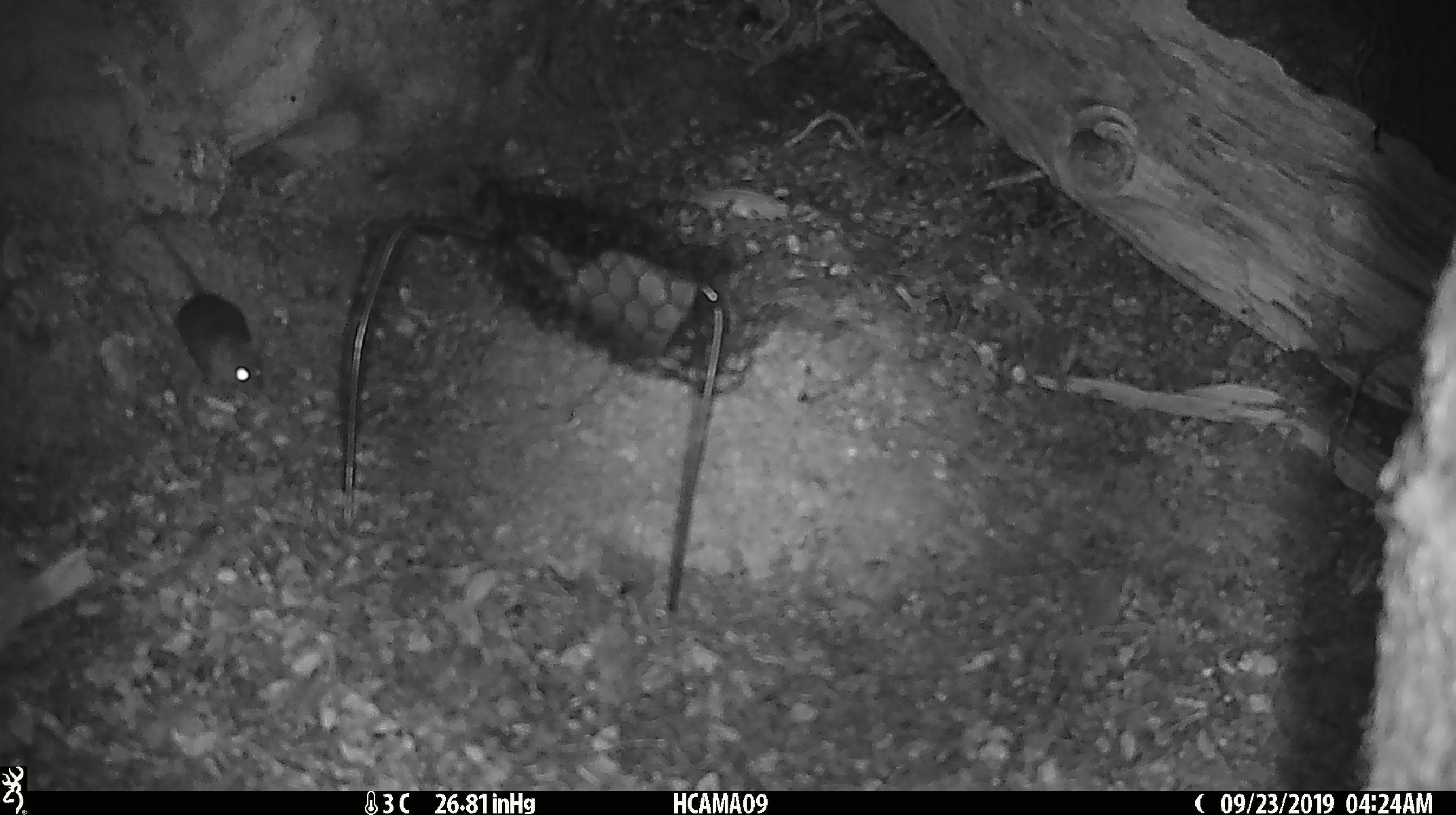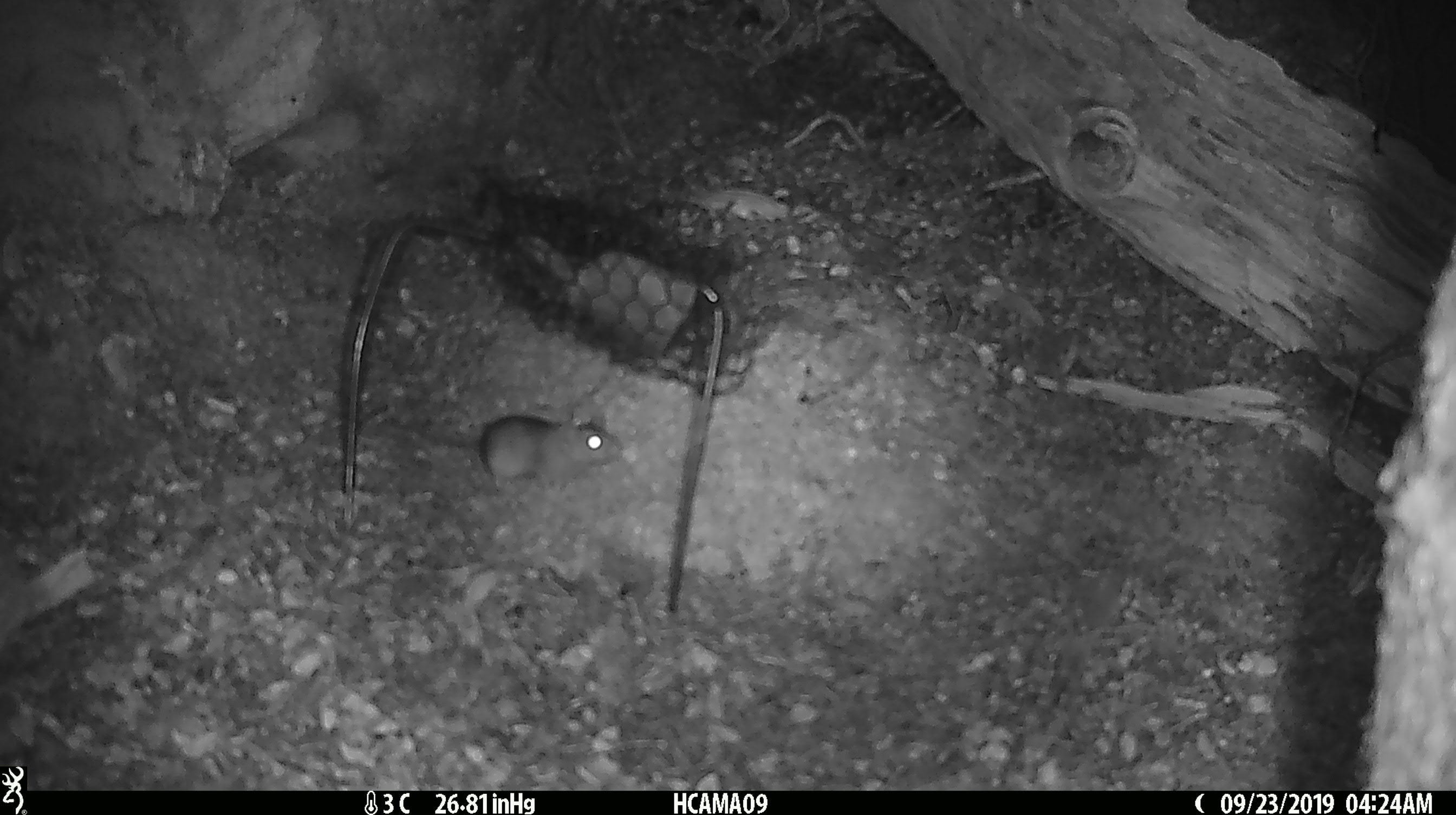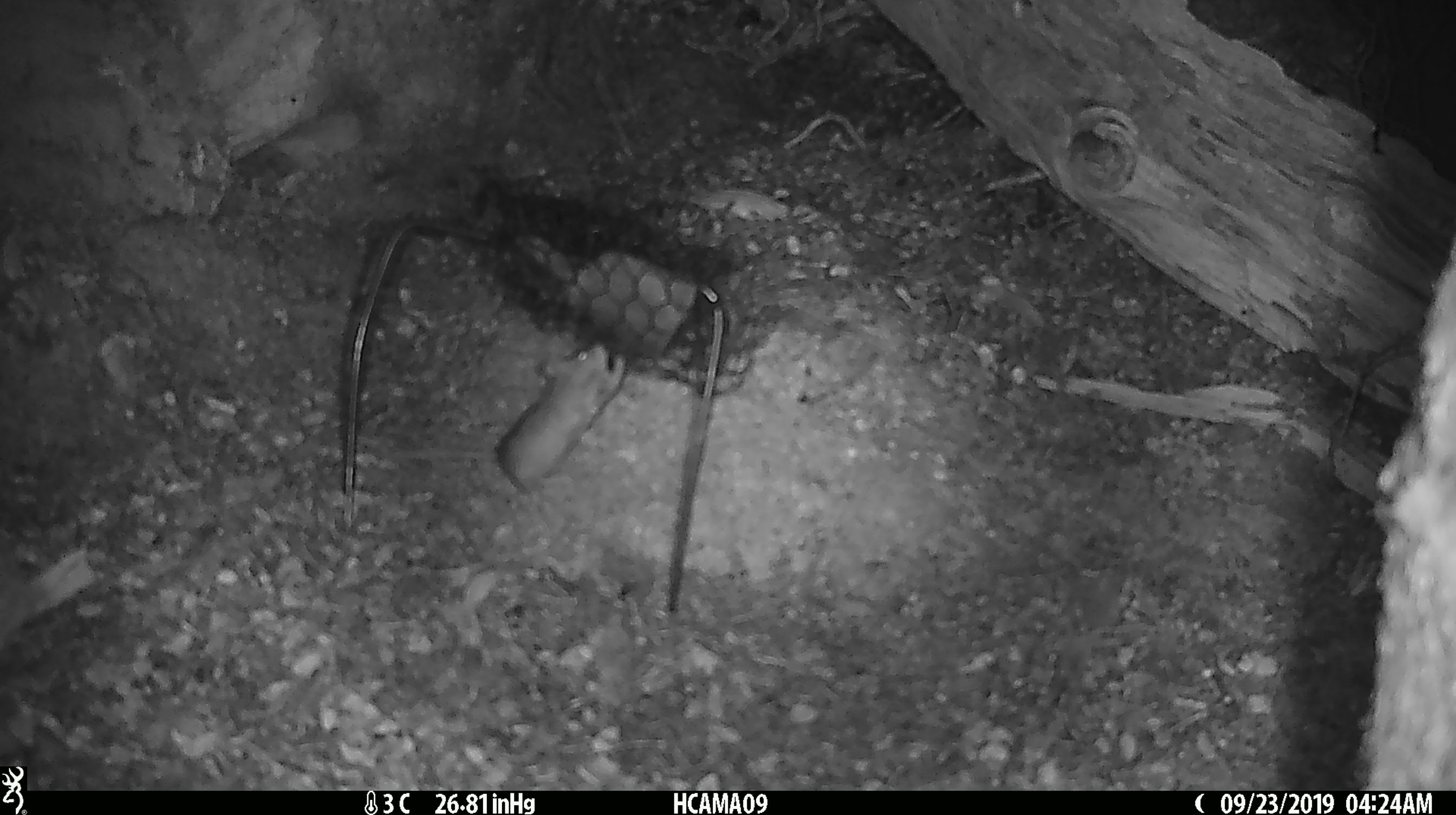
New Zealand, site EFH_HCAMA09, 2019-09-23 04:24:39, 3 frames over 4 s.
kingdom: Animalia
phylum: Chordata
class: Mammalia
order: Rodentia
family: Muridae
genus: Mus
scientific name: Mus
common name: mouse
Mouse (Mus).